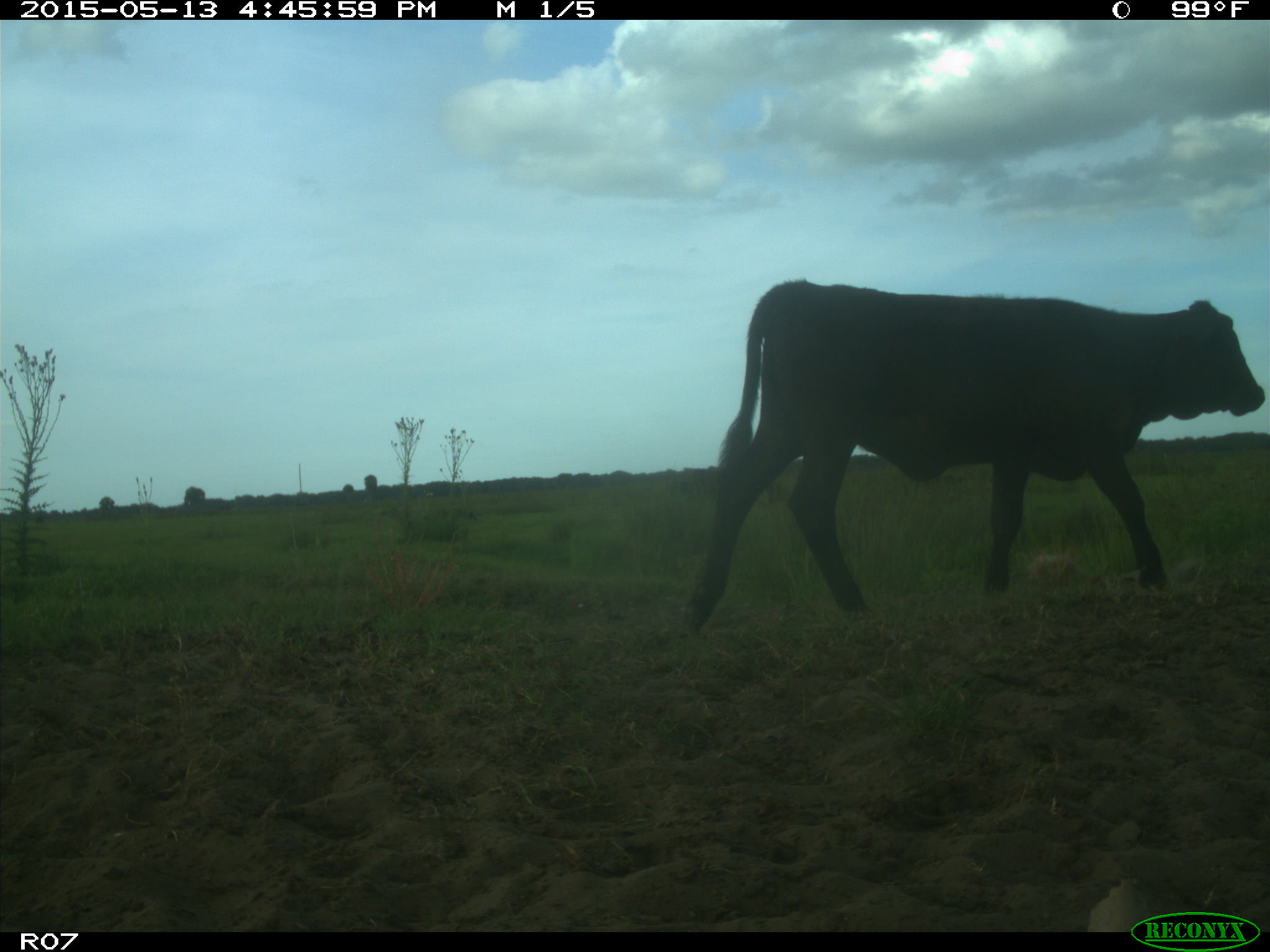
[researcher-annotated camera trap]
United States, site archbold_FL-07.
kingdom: Animalia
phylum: Chordata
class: Mammalia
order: Artiodactyla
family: Bovidae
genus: Bos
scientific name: Bos taurus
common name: domestic cow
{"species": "Bos taurus (domestic cow)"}